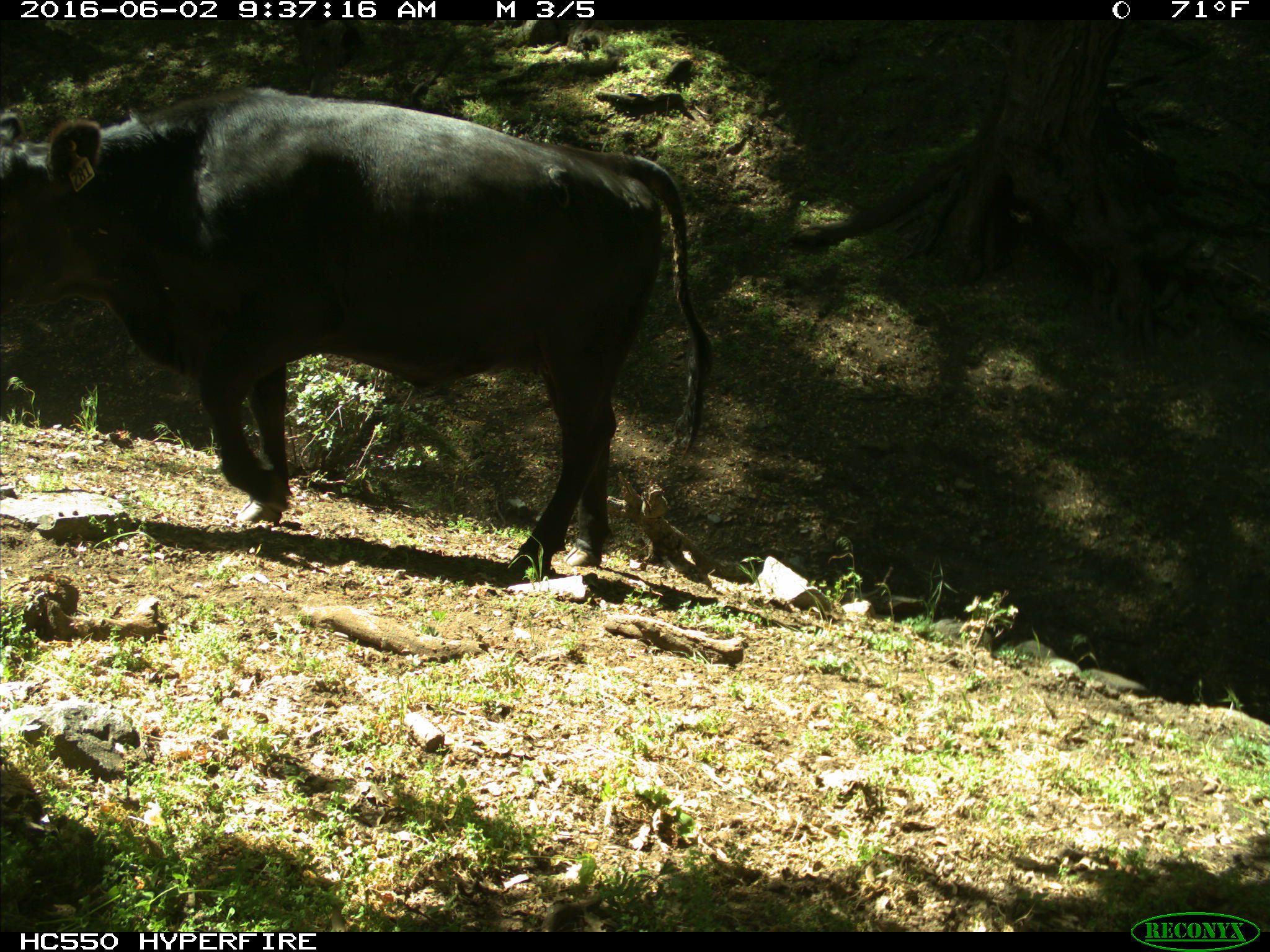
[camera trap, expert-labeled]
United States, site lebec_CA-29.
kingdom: Animalia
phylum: Chordata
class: Mammalia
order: Artiodactyla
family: Bovidae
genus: Bos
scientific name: Bos taurus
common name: domestic cow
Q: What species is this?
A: Bos taurus (domestic cow).